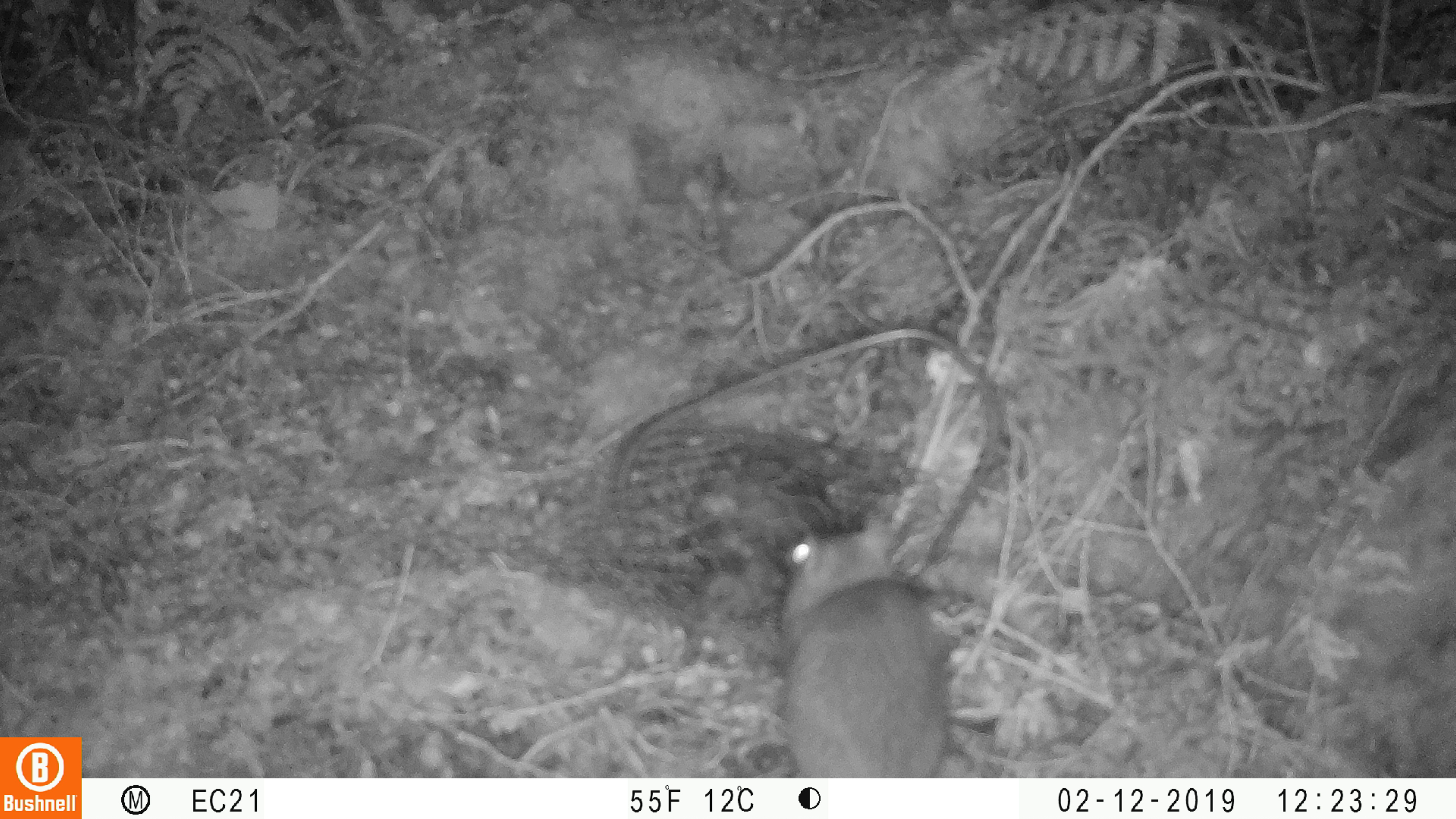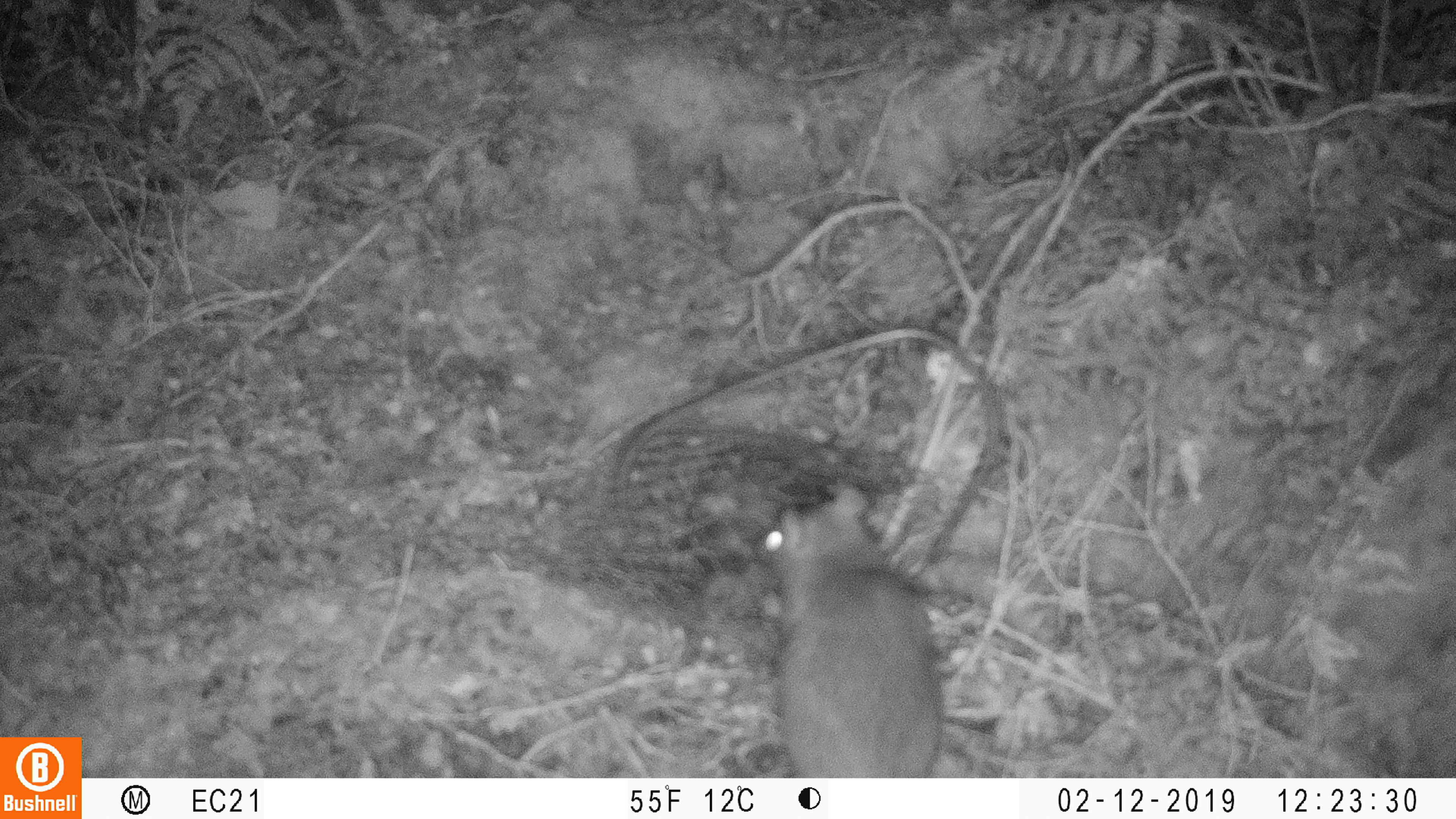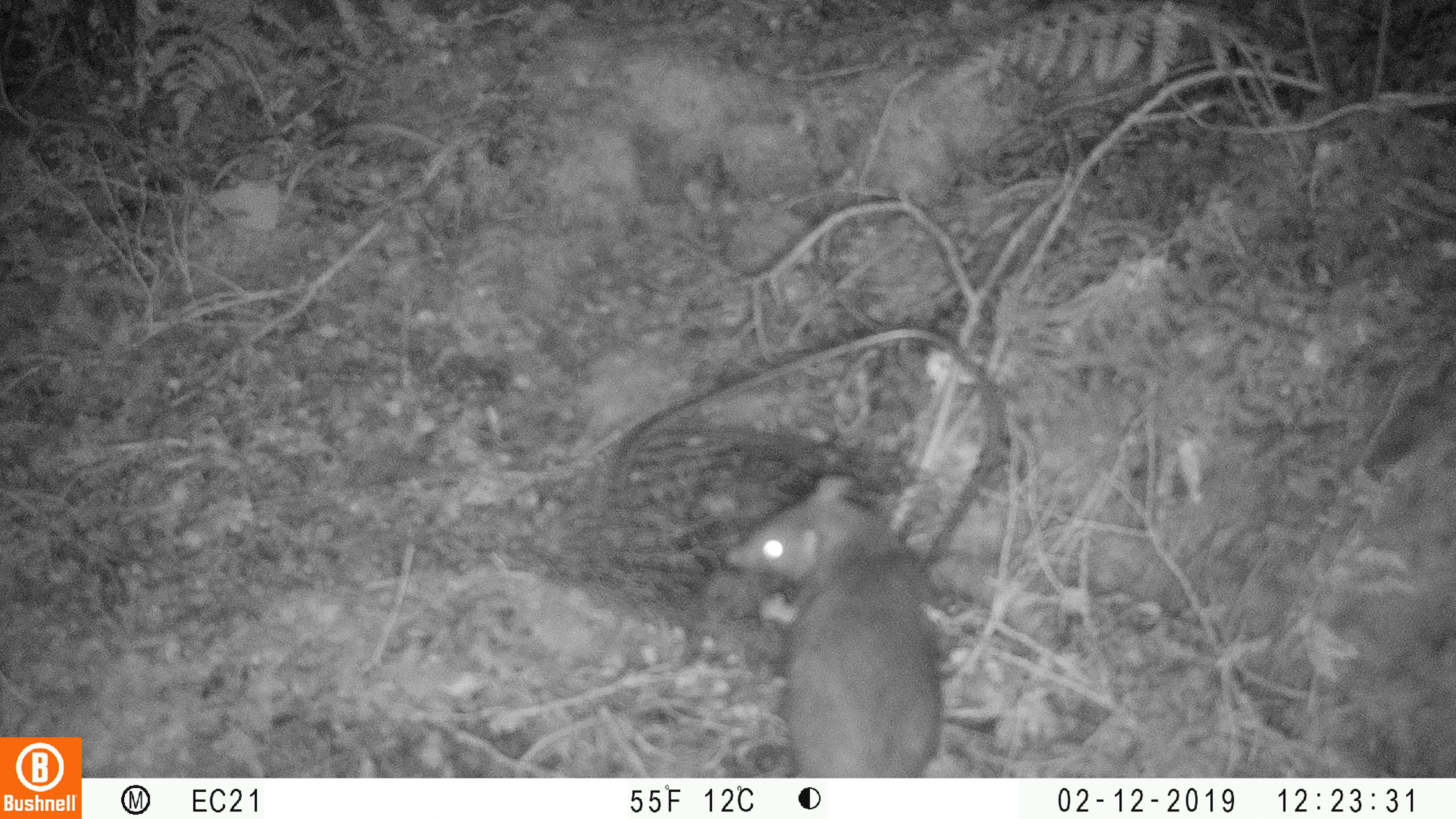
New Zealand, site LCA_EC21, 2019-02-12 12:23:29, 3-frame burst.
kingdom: Animalia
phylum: Chordata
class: Mammalia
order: Rodentia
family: Muridae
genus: Rattus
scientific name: Rattus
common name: rat